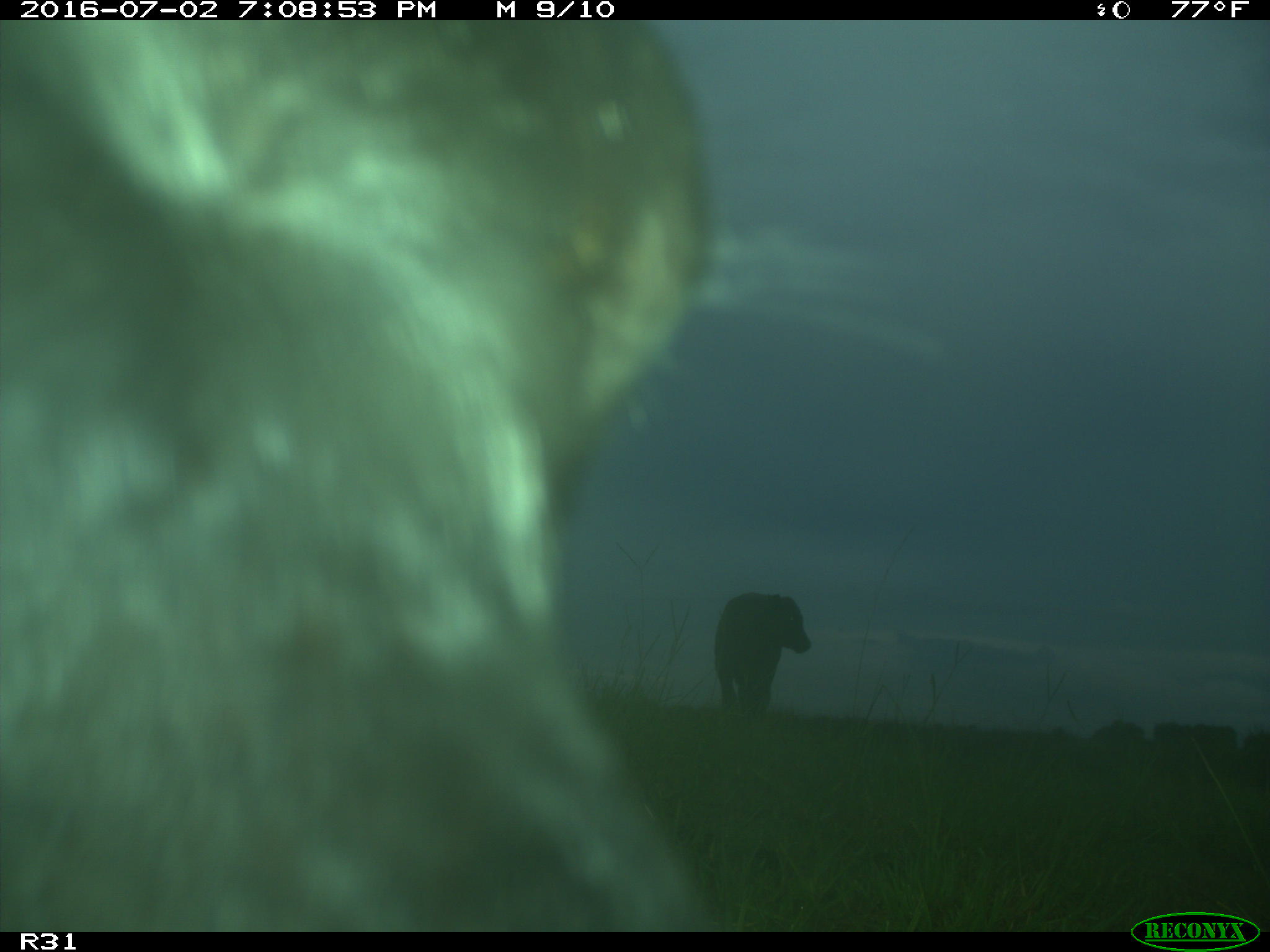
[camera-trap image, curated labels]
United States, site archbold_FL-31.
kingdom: Animalia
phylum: Chordata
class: Mammalia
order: Artiodactyla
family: Bovidae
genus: Bos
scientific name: Bos taurus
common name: domestic cow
Bos taurus (domestic cow).